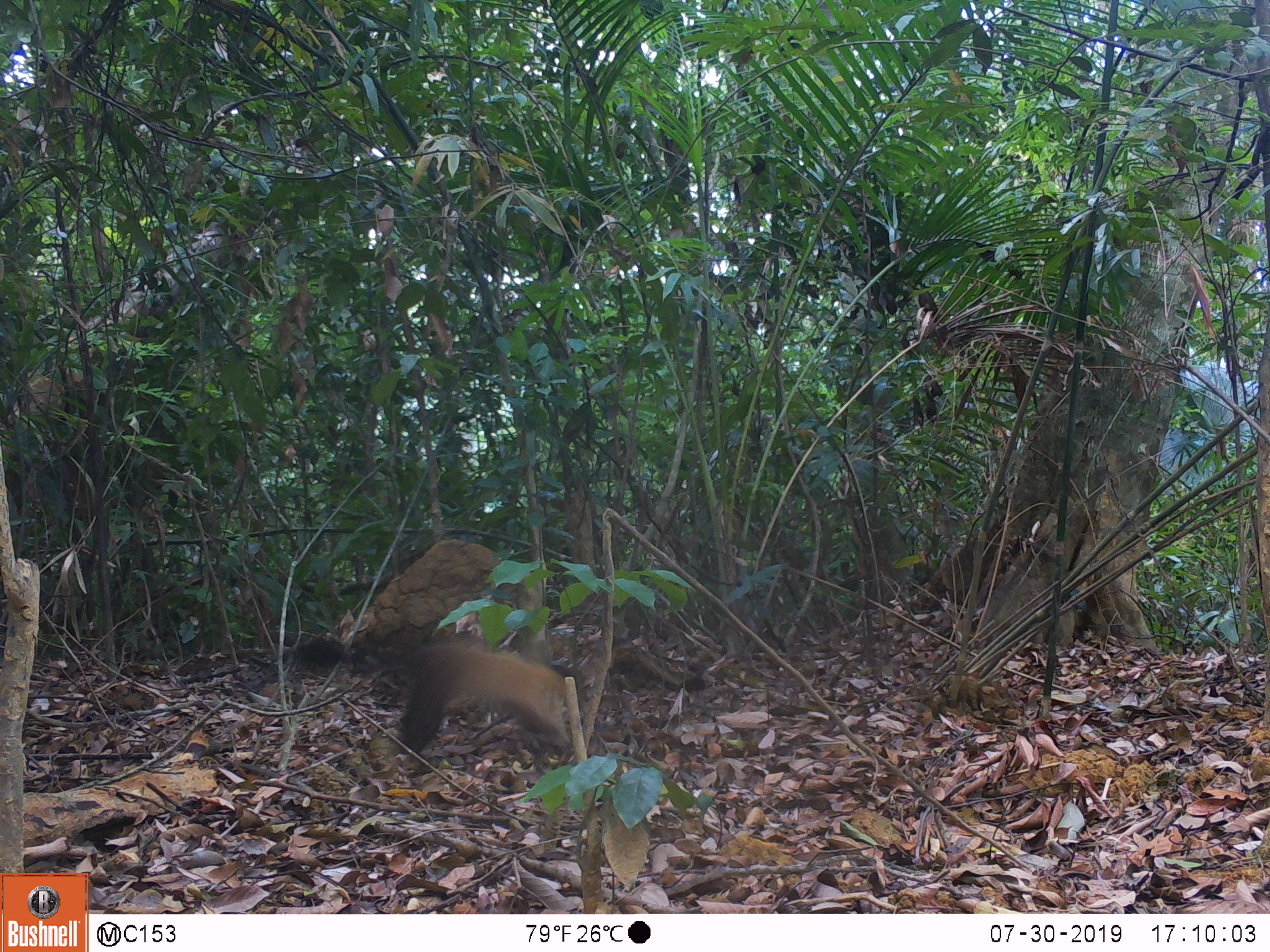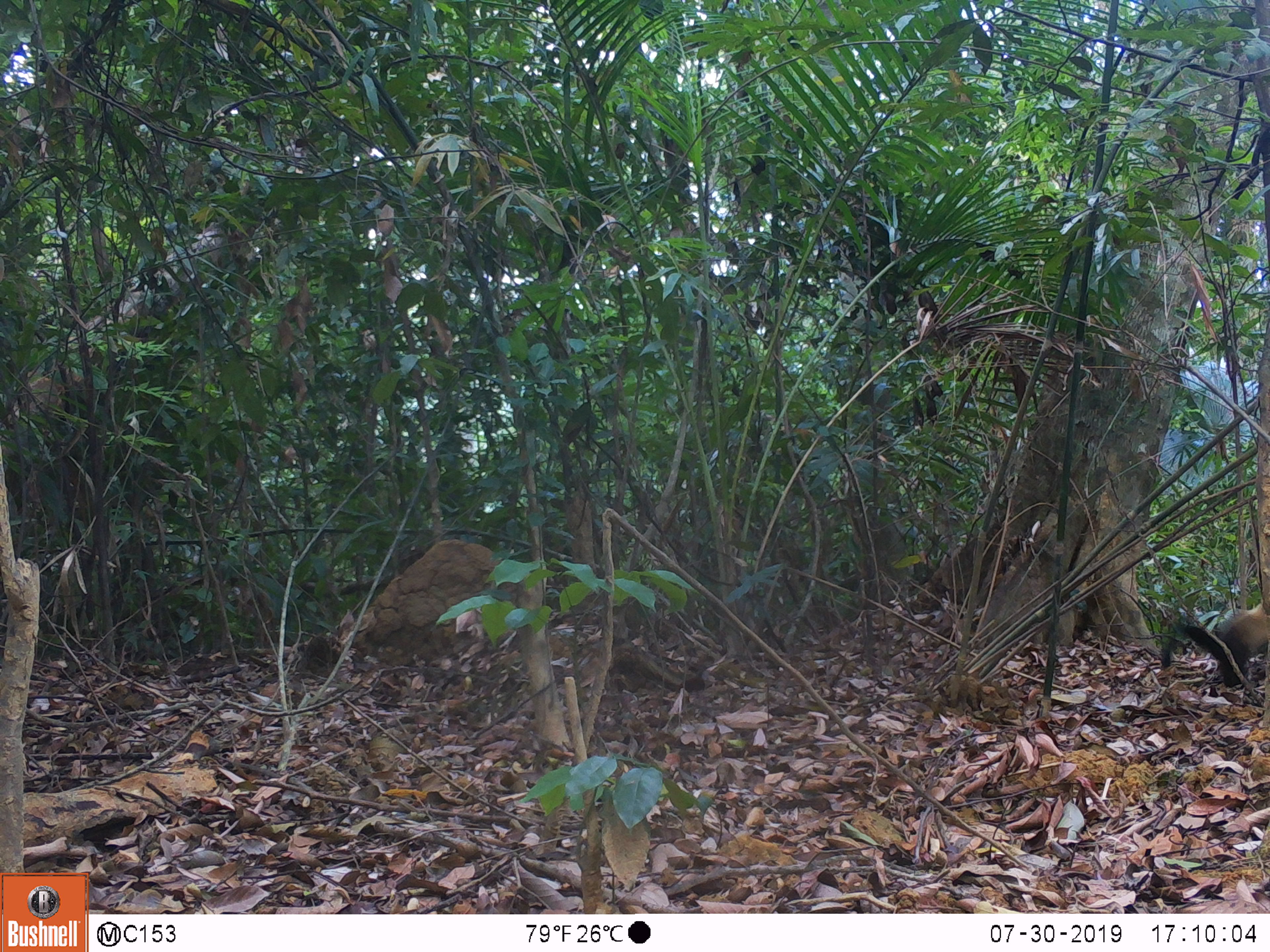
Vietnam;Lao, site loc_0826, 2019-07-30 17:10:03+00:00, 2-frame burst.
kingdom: Animalia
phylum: Chordata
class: Mammalia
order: Carnivora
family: Mustelidae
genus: Martes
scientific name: Martes flavigula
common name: yellow-throated marten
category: yellow throated marten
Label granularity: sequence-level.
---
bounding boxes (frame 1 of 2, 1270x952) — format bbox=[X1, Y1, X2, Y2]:
yellow throated marten: bbox=[291, 631, 577, 755]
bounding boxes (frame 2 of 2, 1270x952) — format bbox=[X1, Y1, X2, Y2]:
yellow throated marten: bbox=[1160, 599, 1270, 690]